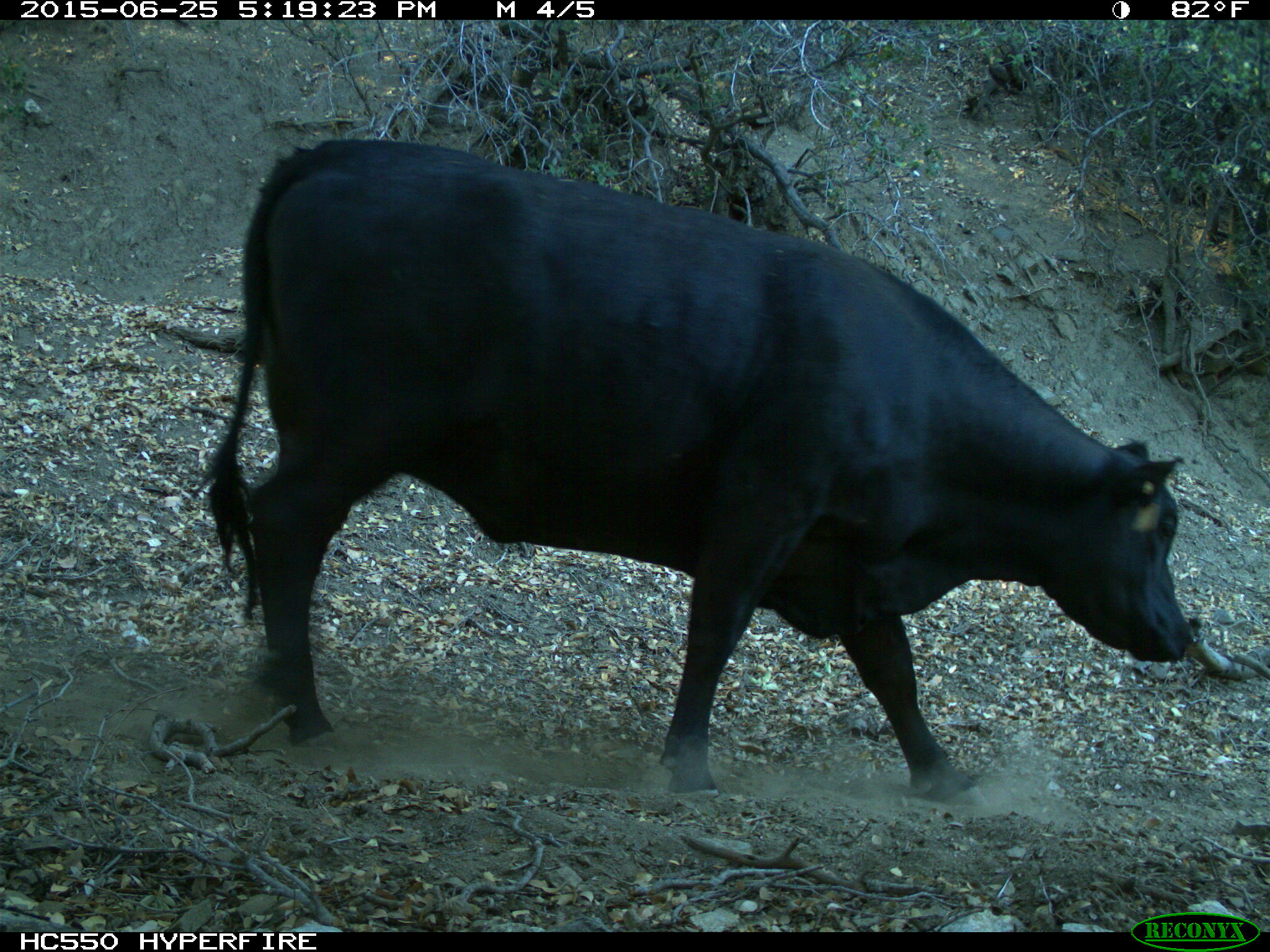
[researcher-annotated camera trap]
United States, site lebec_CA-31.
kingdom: Animalia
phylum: Chordata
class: Mammalia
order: Artiodactyla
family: Bovidae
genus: Bos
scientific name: Bos taurus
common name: domestic cow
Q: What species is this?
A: Bos taurus (domestic cow).